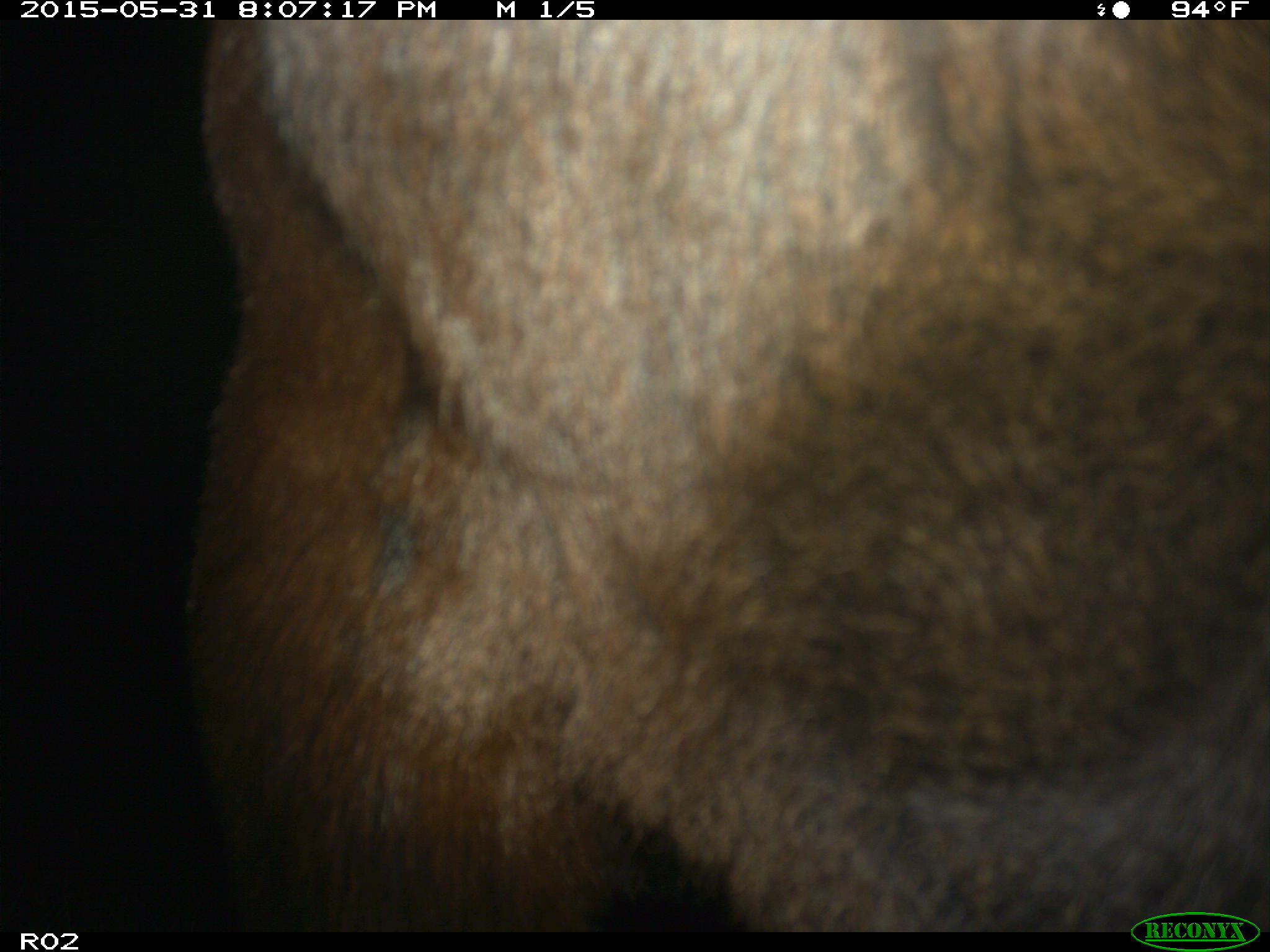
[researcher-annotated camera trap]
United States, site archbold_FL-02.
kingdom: Animalia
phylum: Chordata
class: Mammalia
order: Artiodactyla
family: Bovidae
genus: Bos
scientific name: Bos taurus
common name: domestic cow